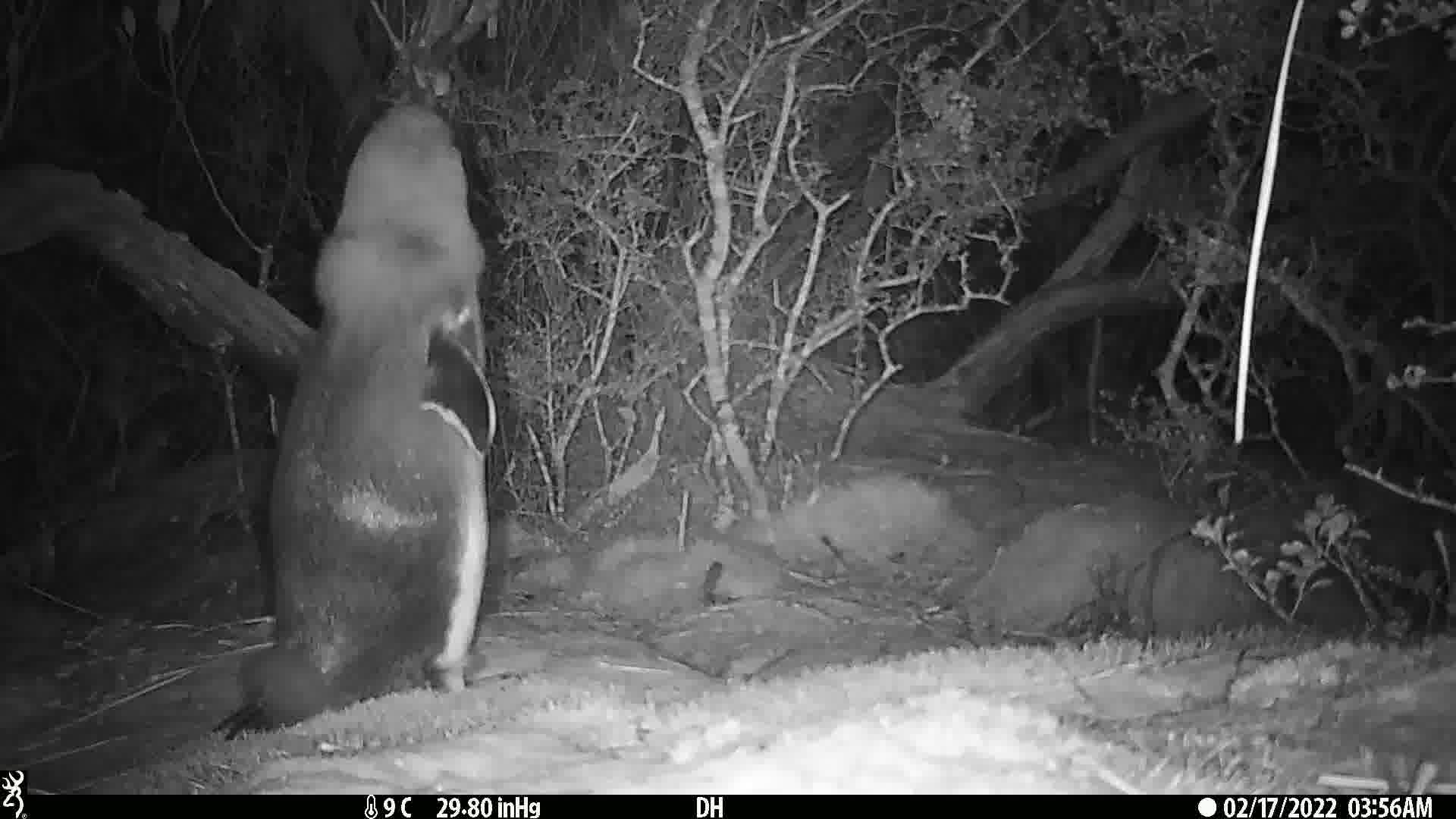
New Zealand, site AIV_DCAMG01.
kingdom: Animalia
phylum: Chordata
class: Aves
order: Sphenisciformes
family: Spheniscidae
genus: Megadyptes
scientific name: Megadyptes antipodes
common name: yellow-eyed penguin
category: yellow eyed penguin